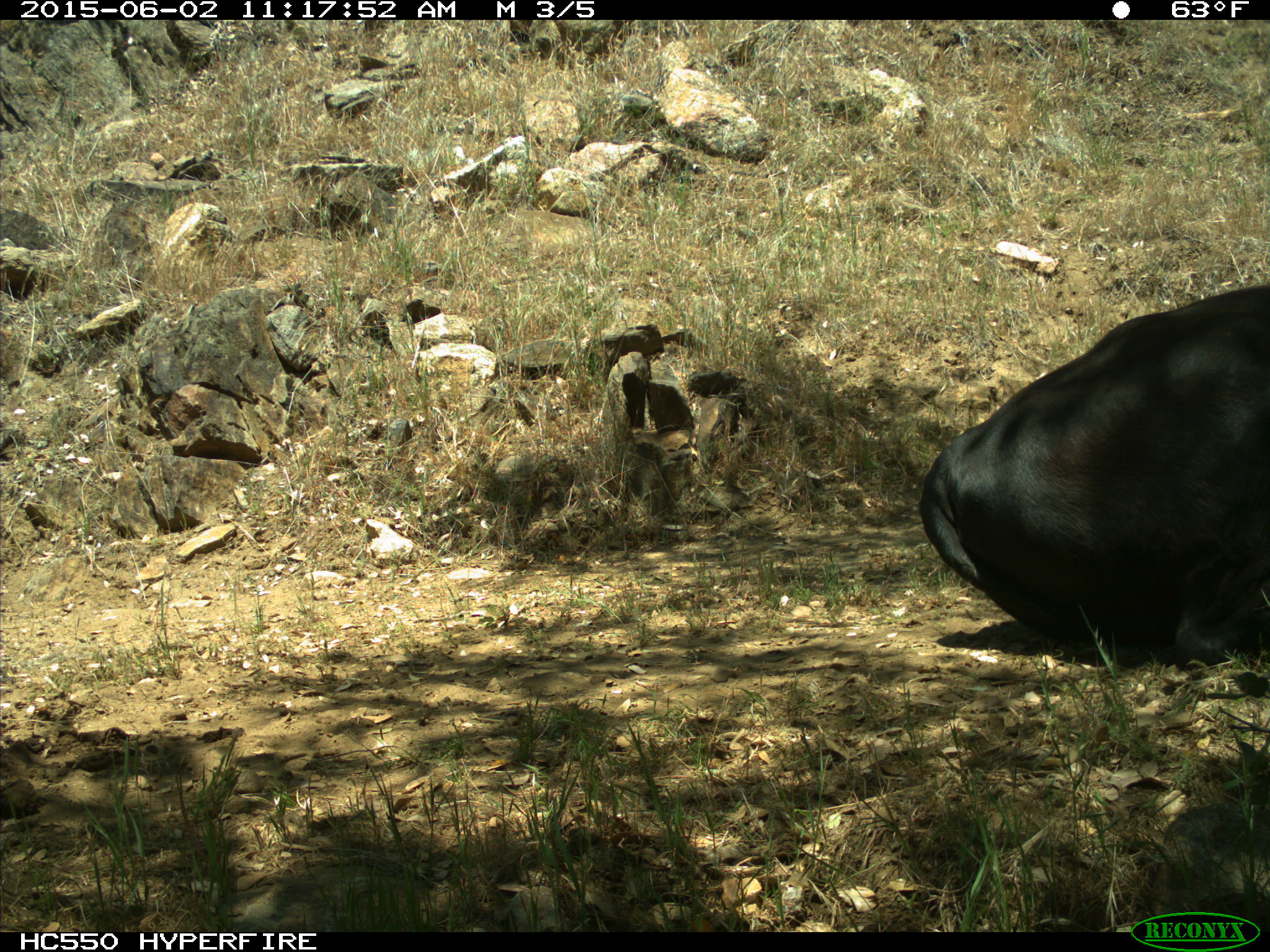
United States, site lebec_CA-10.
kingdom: Animalia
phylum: Chordata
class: Mammalia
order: Artiodactyla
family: Bovidae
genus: Bos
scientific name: Bos taurus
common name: domestic cow